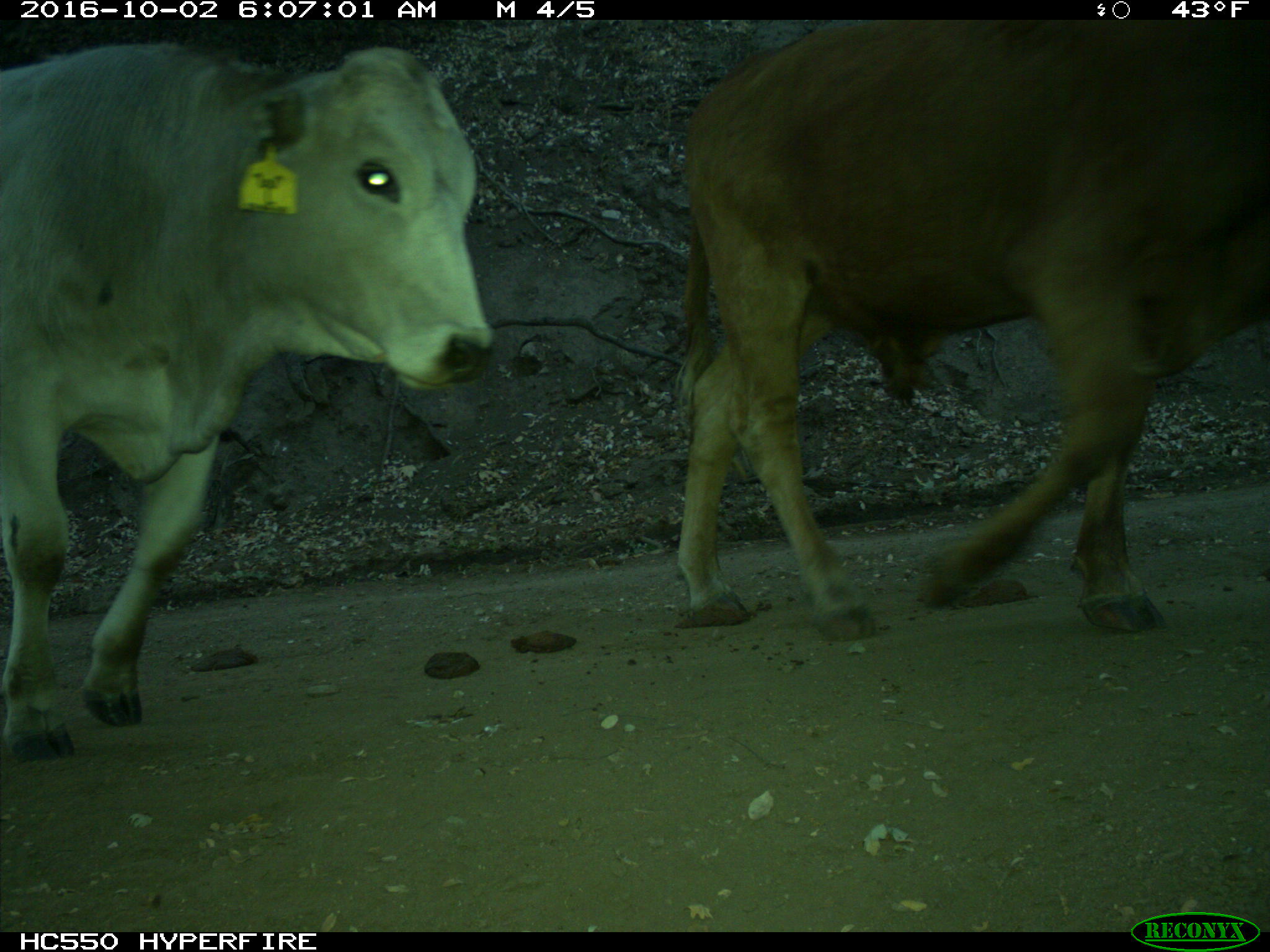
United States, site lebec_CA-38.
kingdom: Animalia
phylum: Chordata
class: Mammalia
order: Artiodactyla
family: Bovidae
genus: Bos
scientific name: Bos taurus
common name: domestic cow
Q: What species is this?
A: Bos taurus (domestic cow).